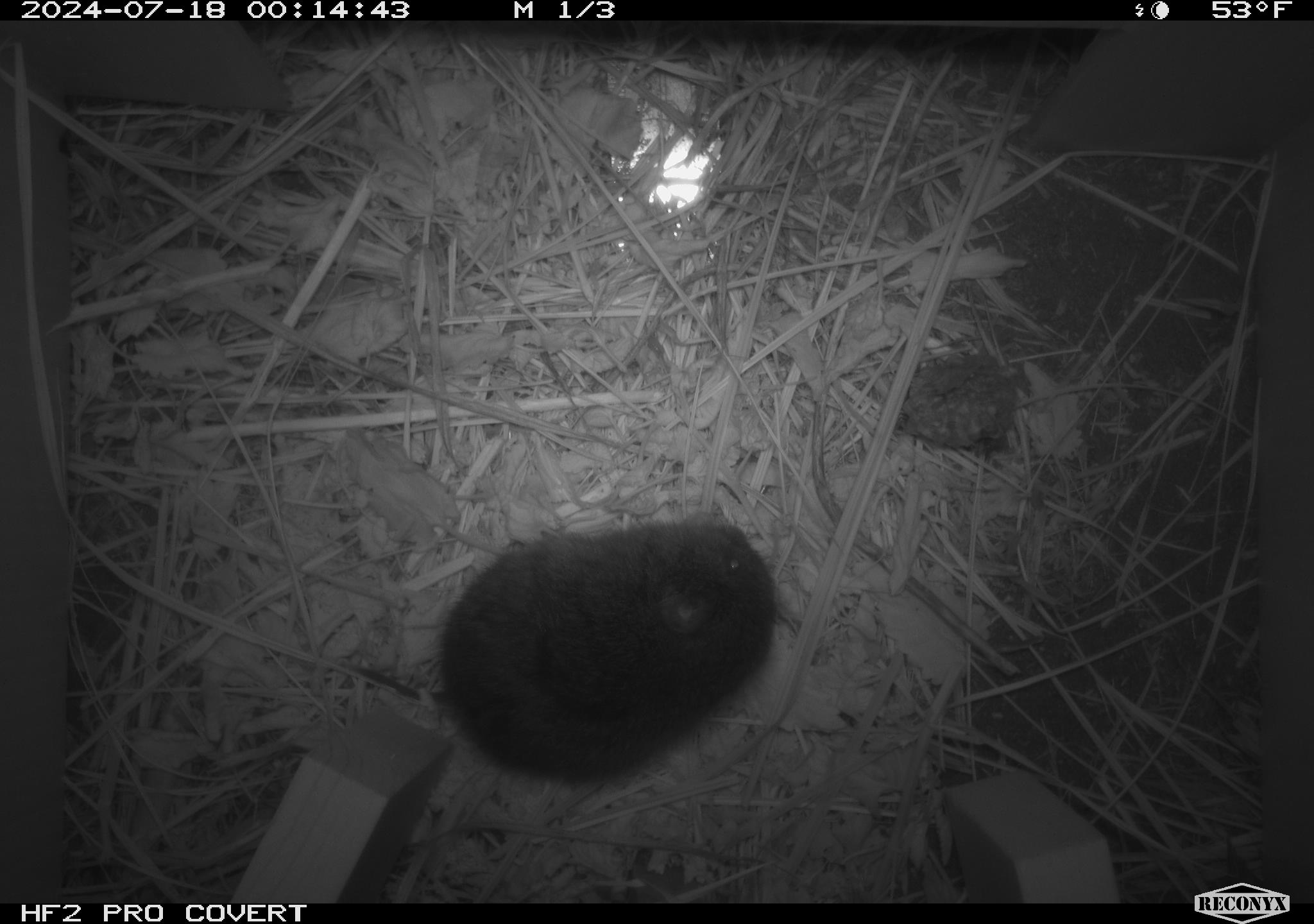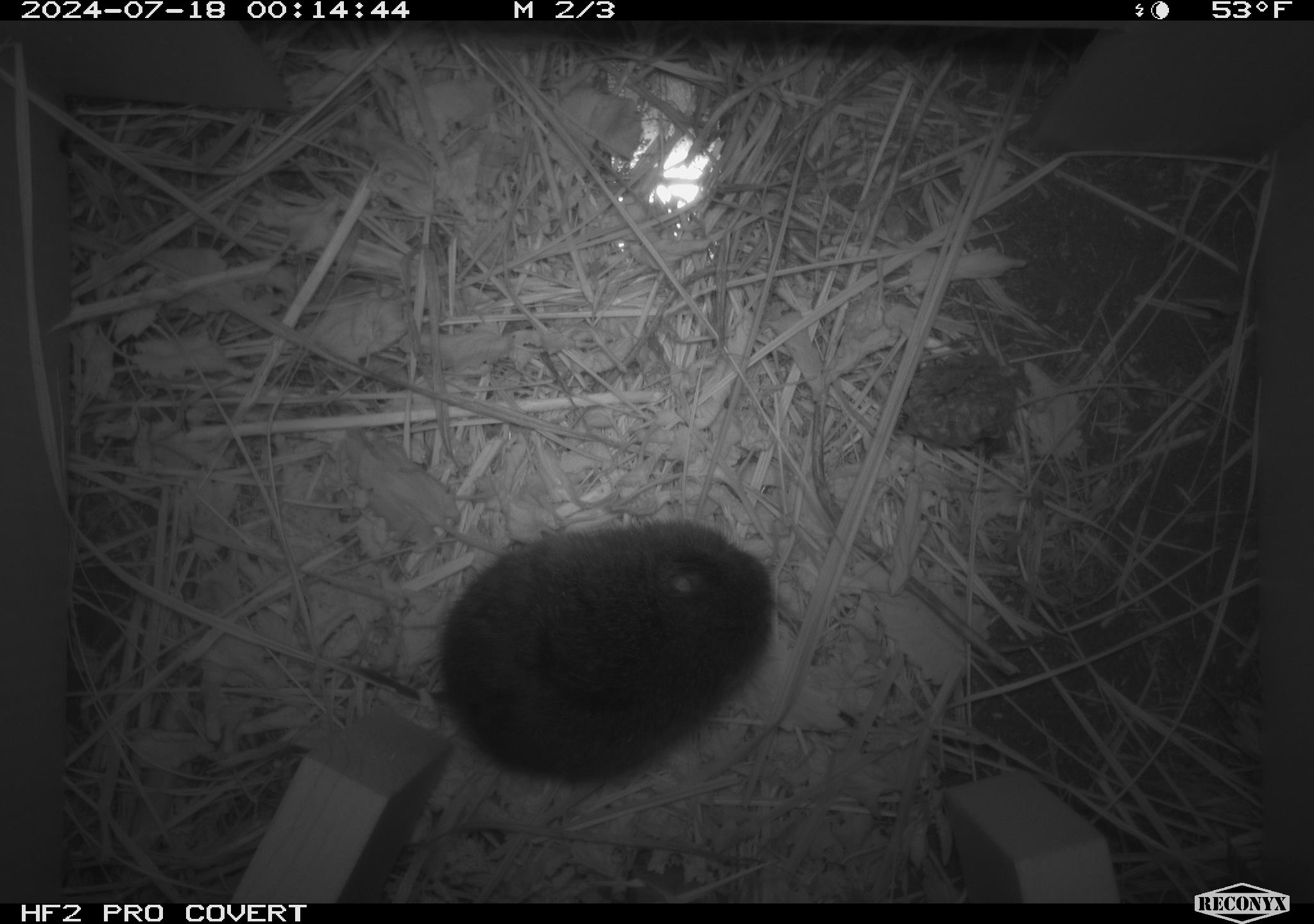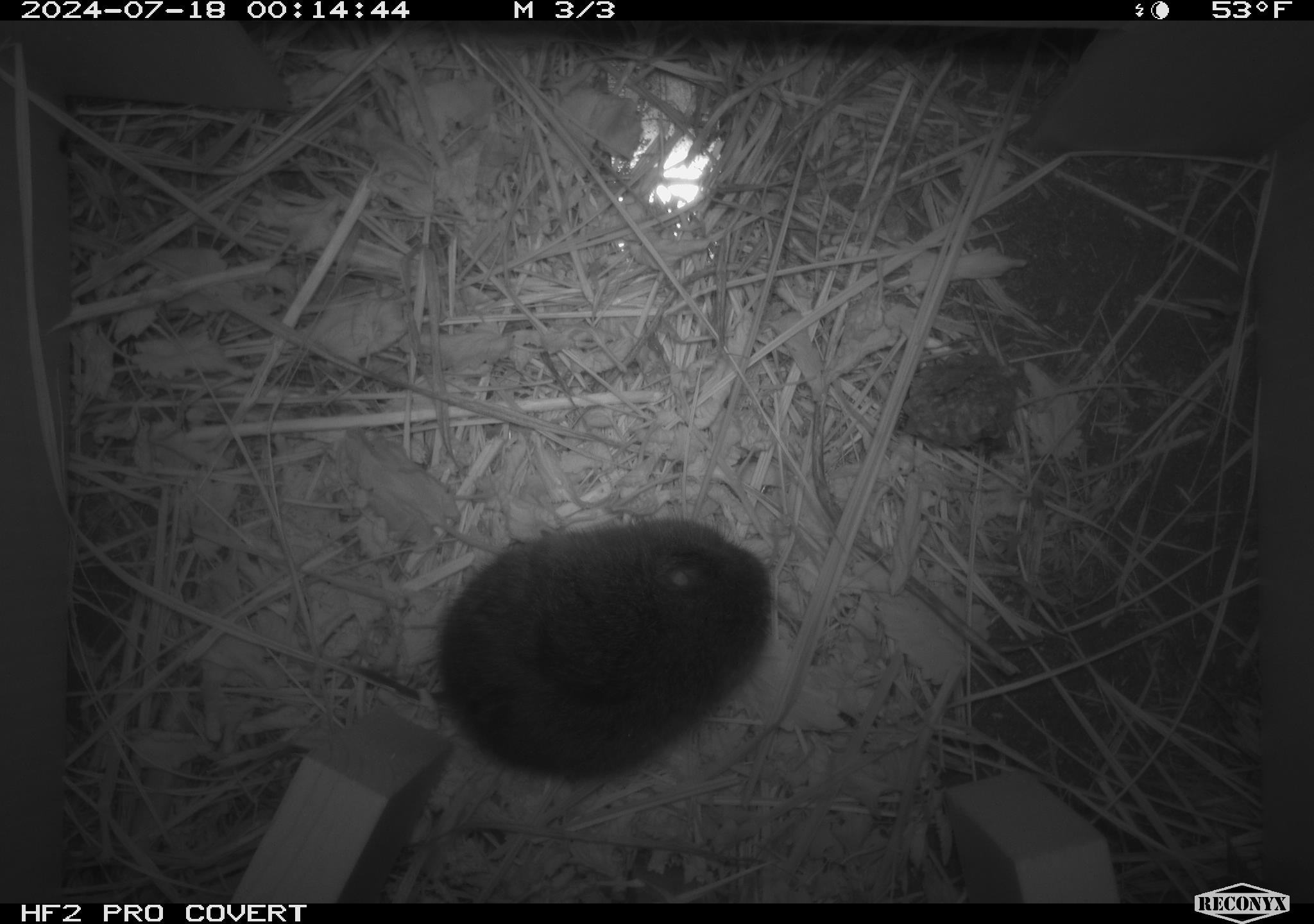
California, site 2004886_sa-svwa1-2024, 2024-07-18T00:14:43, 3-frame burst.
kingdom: Animalia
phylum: Chordata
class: Mammalia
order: Rodentia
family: Cricetidae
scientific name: Arvicolinae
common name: voles, lemmings, and muskrats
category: arvicolinae subfamily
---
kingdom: Animalia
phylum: Arthropoda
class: Malacostraca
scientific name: Malacostraca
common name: amphipods, crabs, isopods, krill, lobsters and shrimps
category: malacostracan